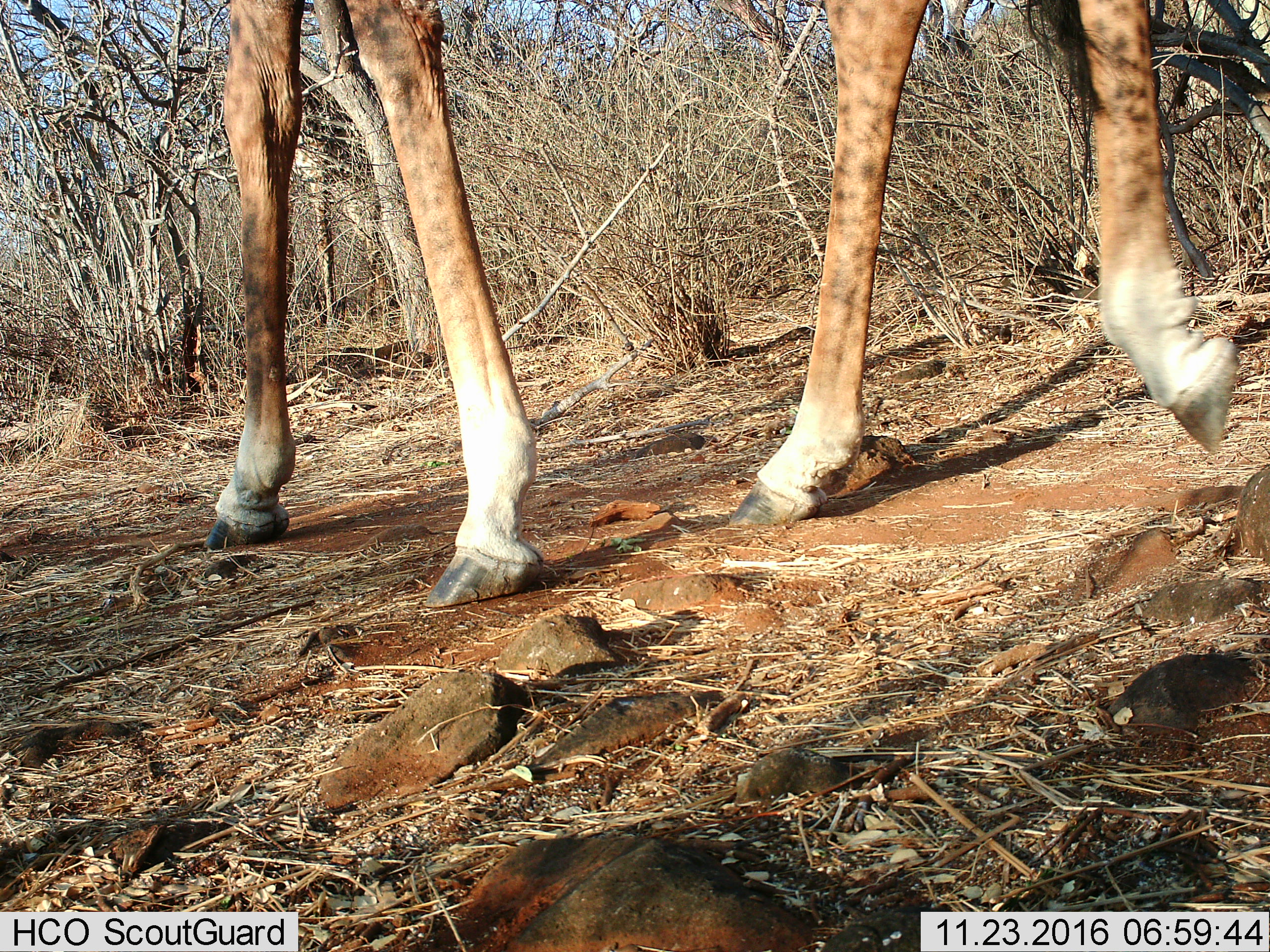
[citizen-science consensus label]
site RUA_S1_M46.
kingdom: Animalia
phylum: Chordata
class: Mammalia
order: Artiodactyla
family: Giraffidae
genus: Giraffa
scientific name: Giraffa camelopardalis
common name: giraffe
Giraffe (Giraffa camelopardalis), count 1. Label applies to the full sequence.